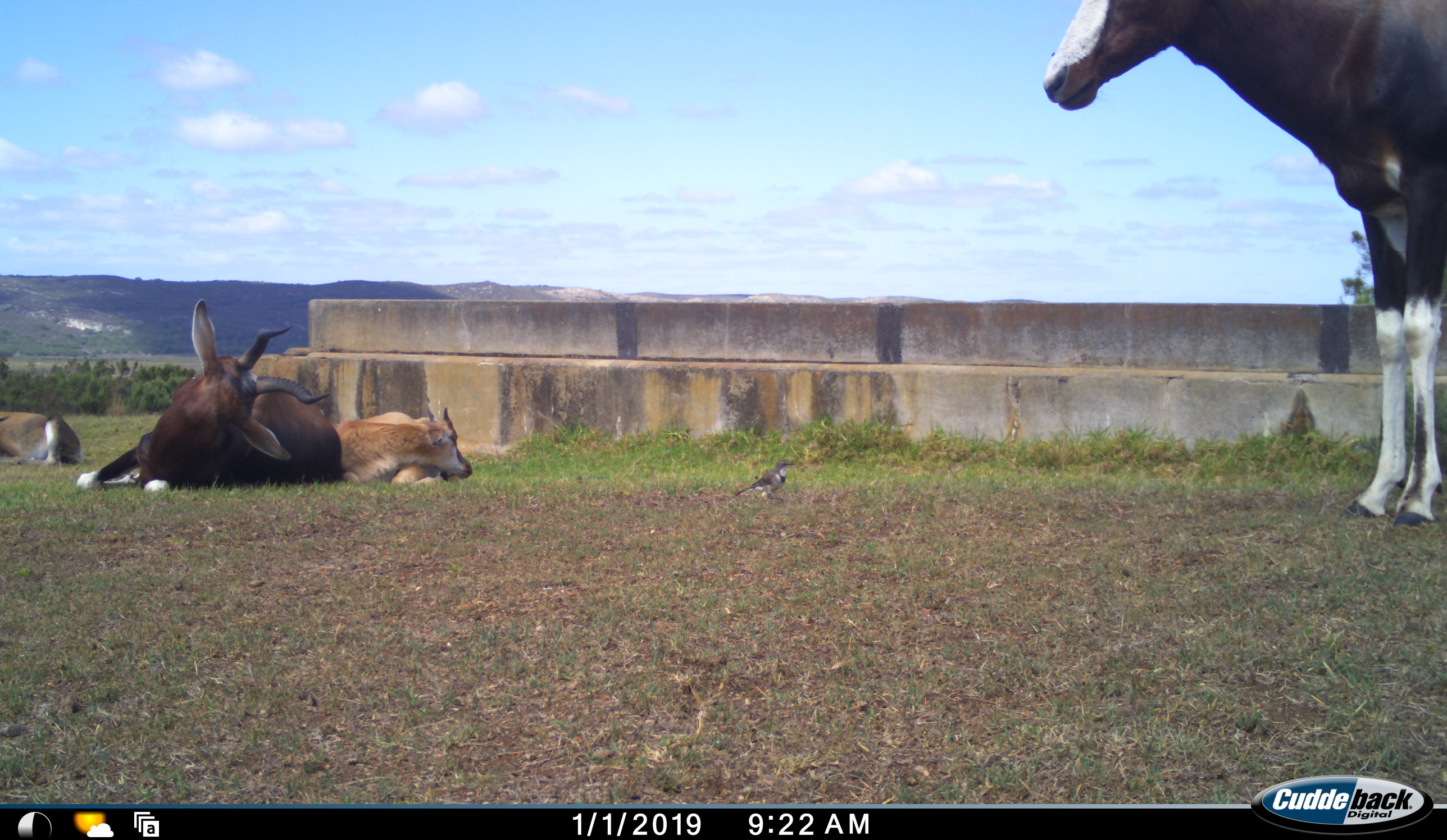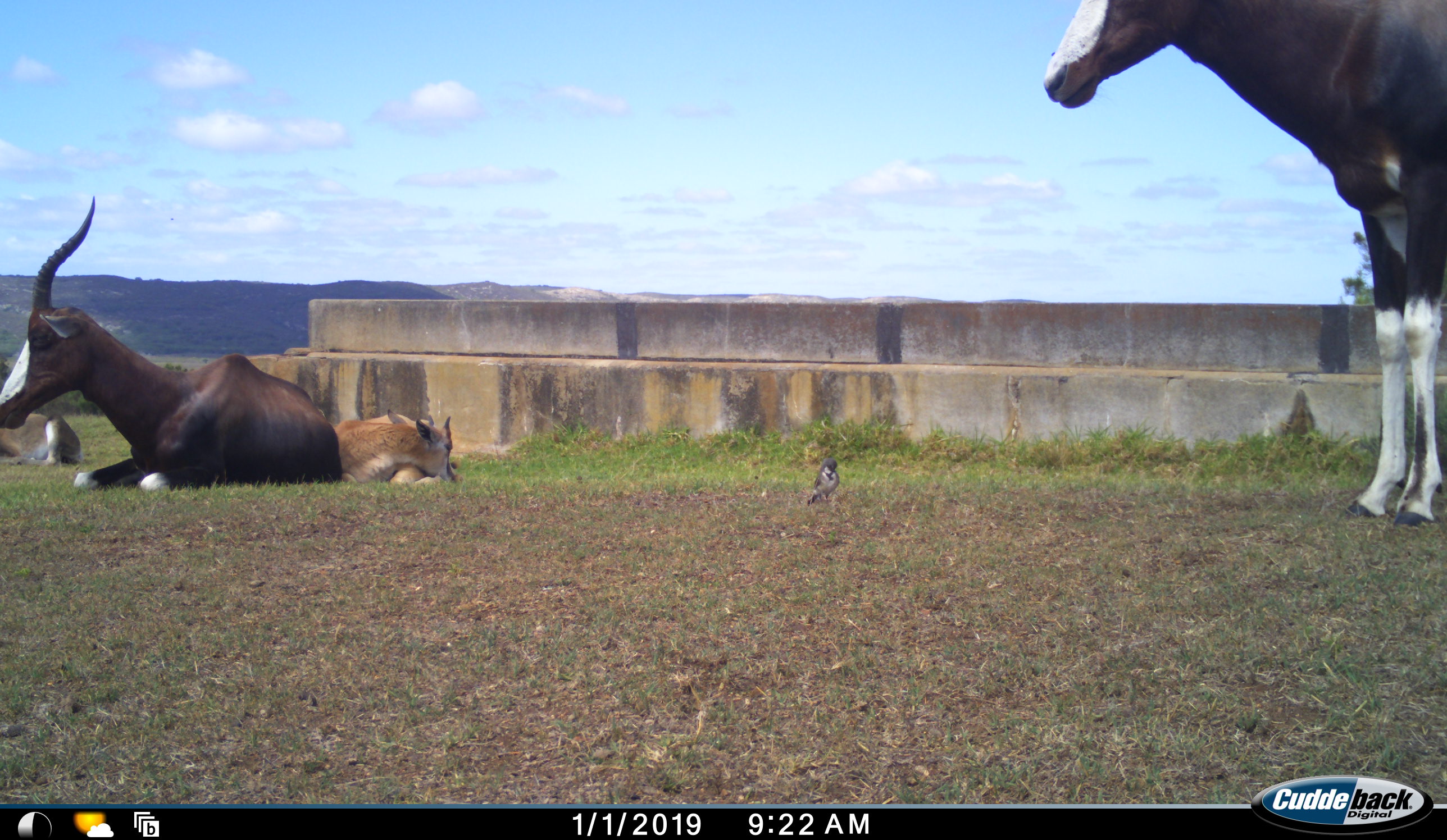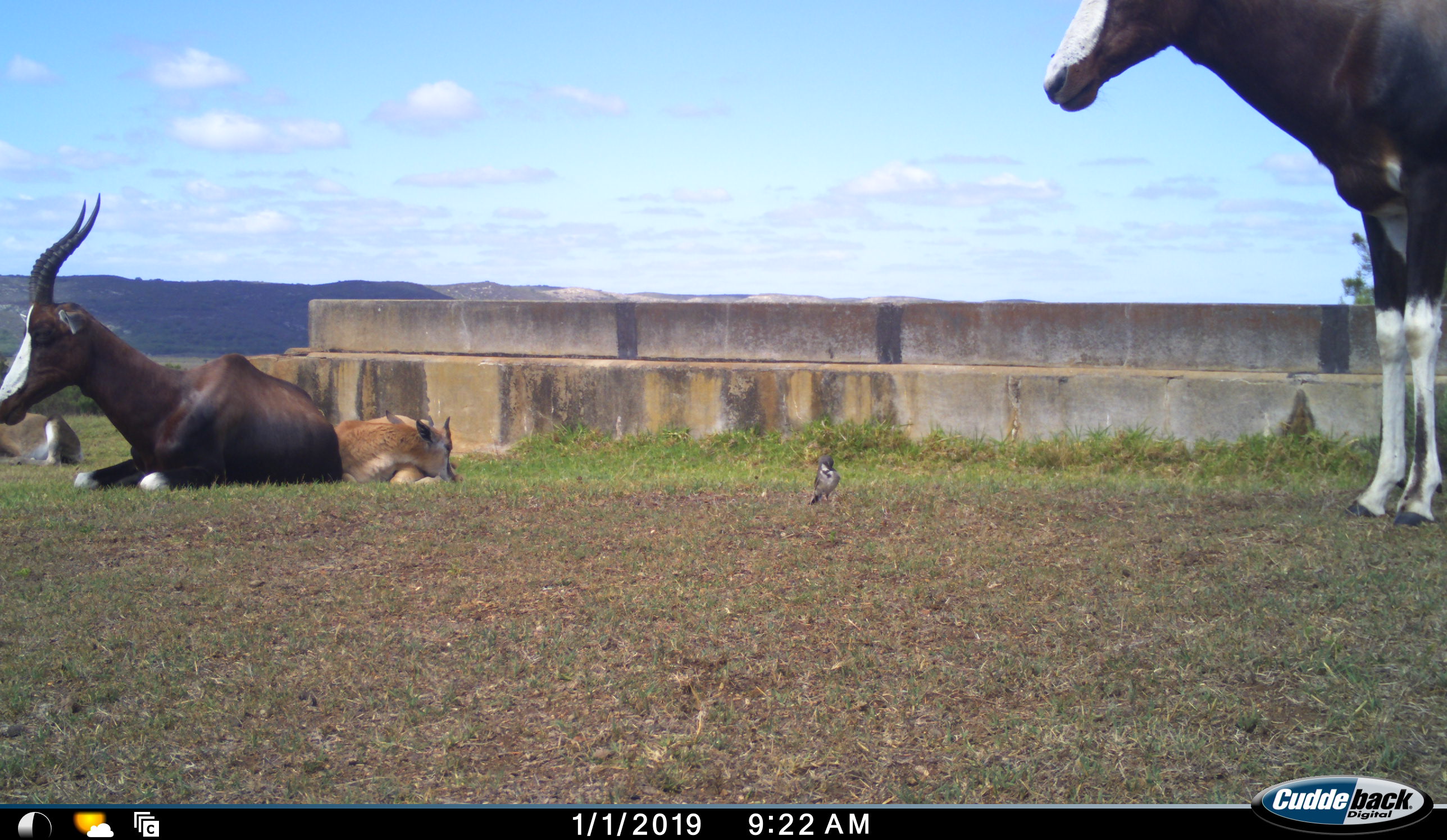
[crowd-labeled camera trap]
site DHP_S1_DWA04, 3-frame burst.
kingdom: Animalia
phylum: Chordata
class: Aves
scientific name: Aves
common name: bird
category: birdother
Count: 1.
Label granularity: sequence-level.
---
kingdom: Animalia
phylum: Chordata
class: Mammalia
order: Artiodactyla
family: Bovidae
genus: Damaliscus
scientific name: Damaliscus pygargus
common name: bontebok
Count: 4.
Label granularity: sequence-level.